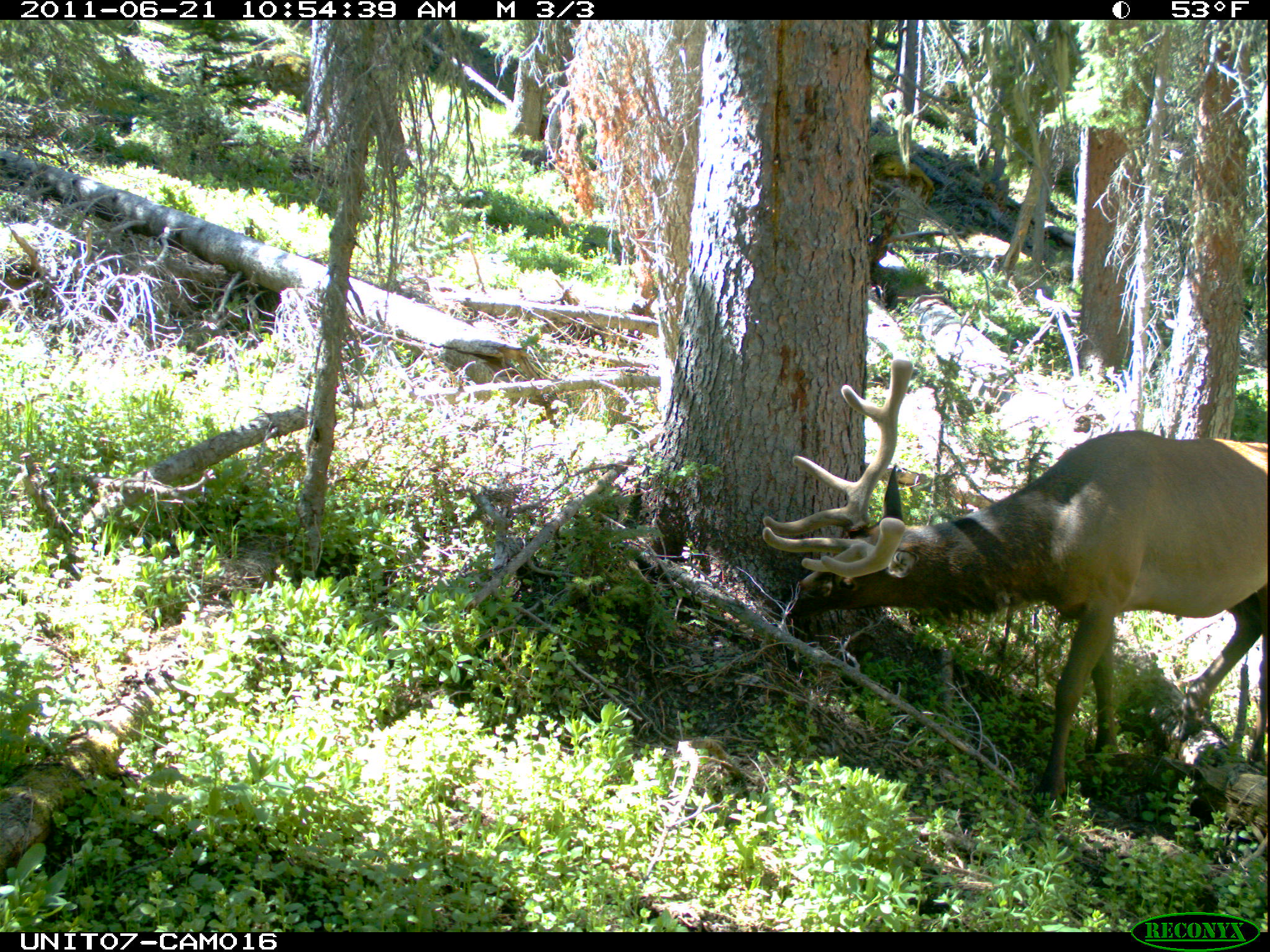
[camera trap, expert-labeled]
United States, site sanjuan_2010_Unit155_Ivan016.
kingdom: Animalia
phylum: Chordata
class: Mammalia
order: Artiodactyla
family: Cervidae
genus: Cervus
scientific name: Cervus elaphus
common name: red deer